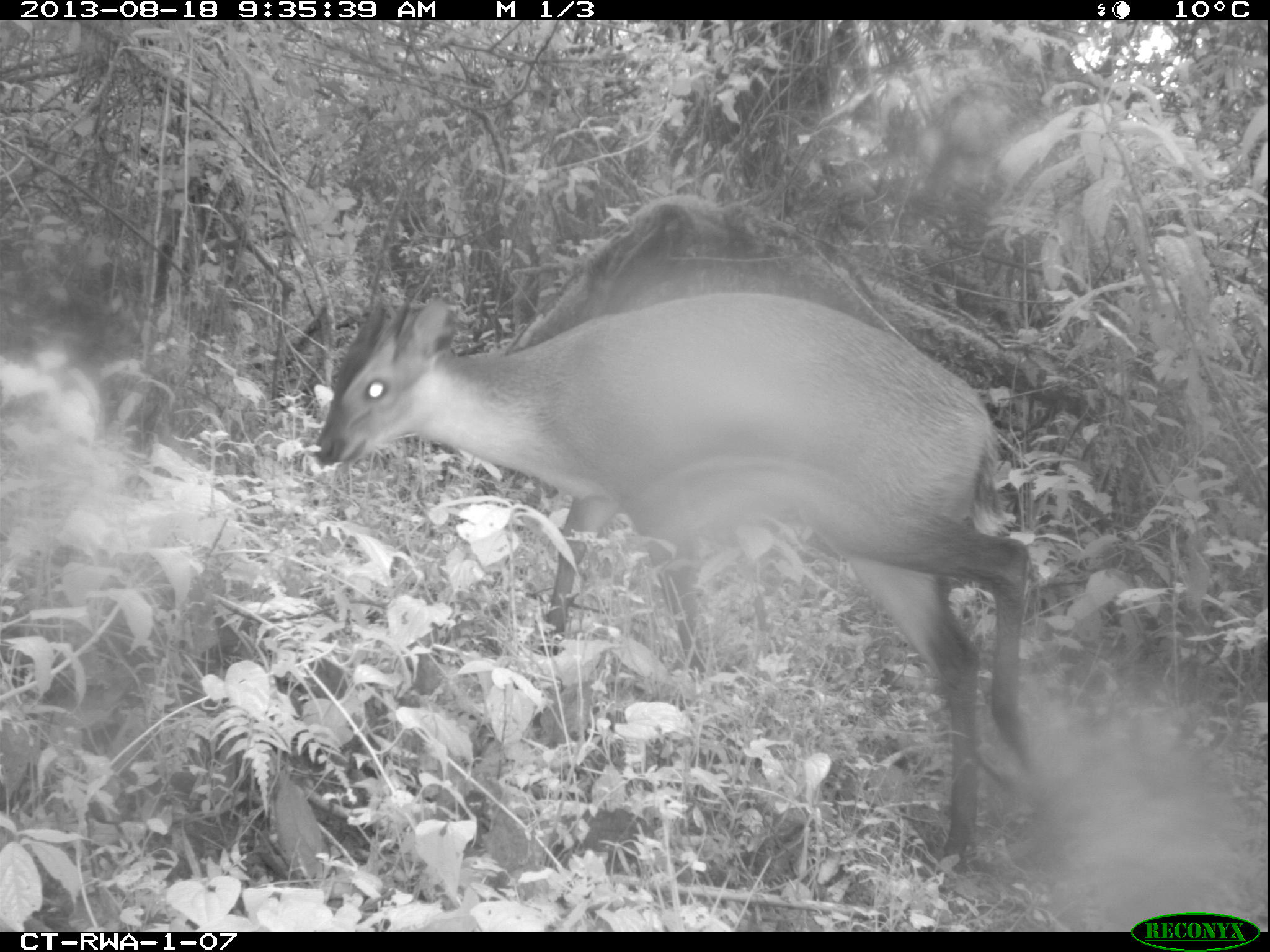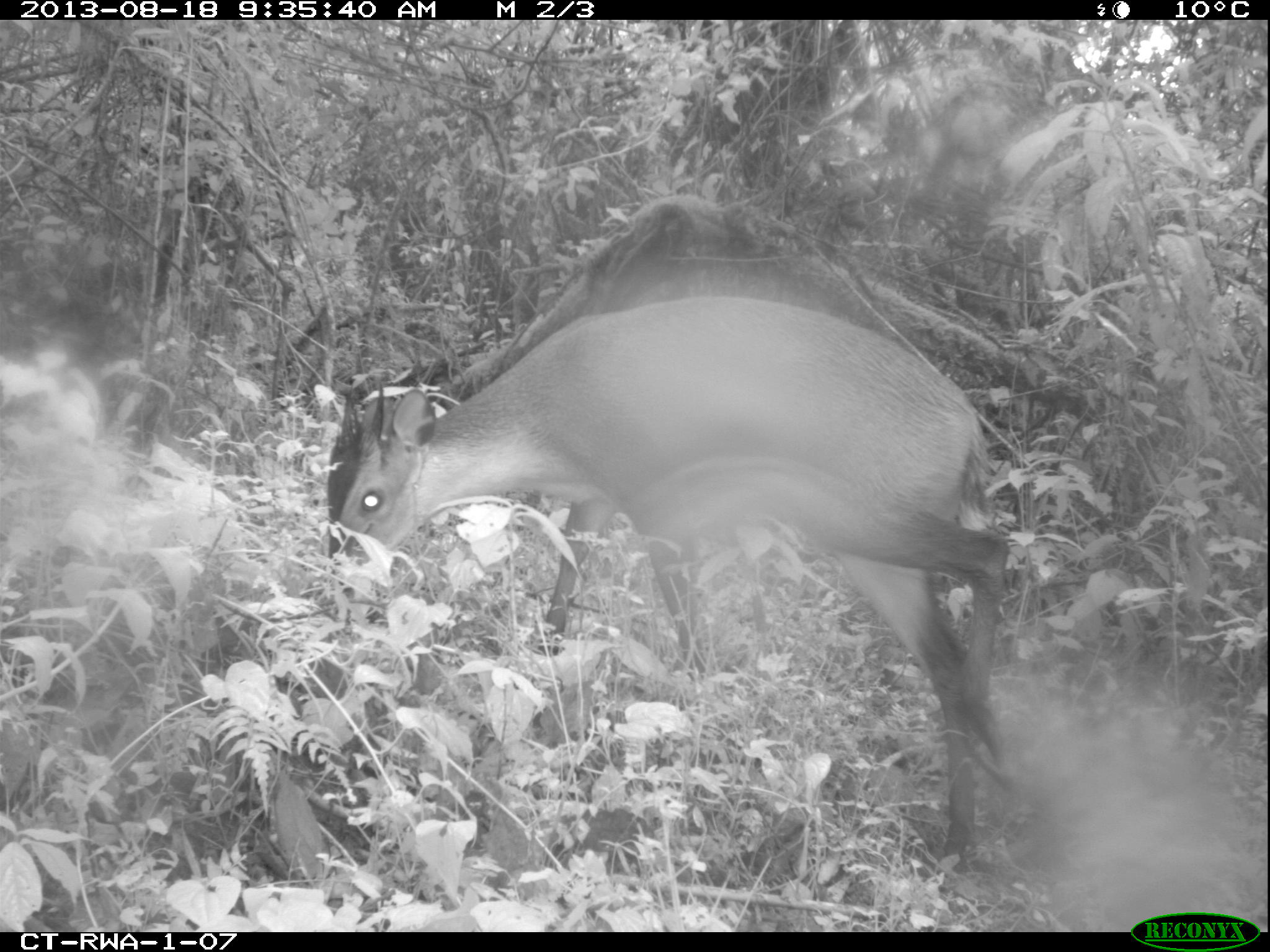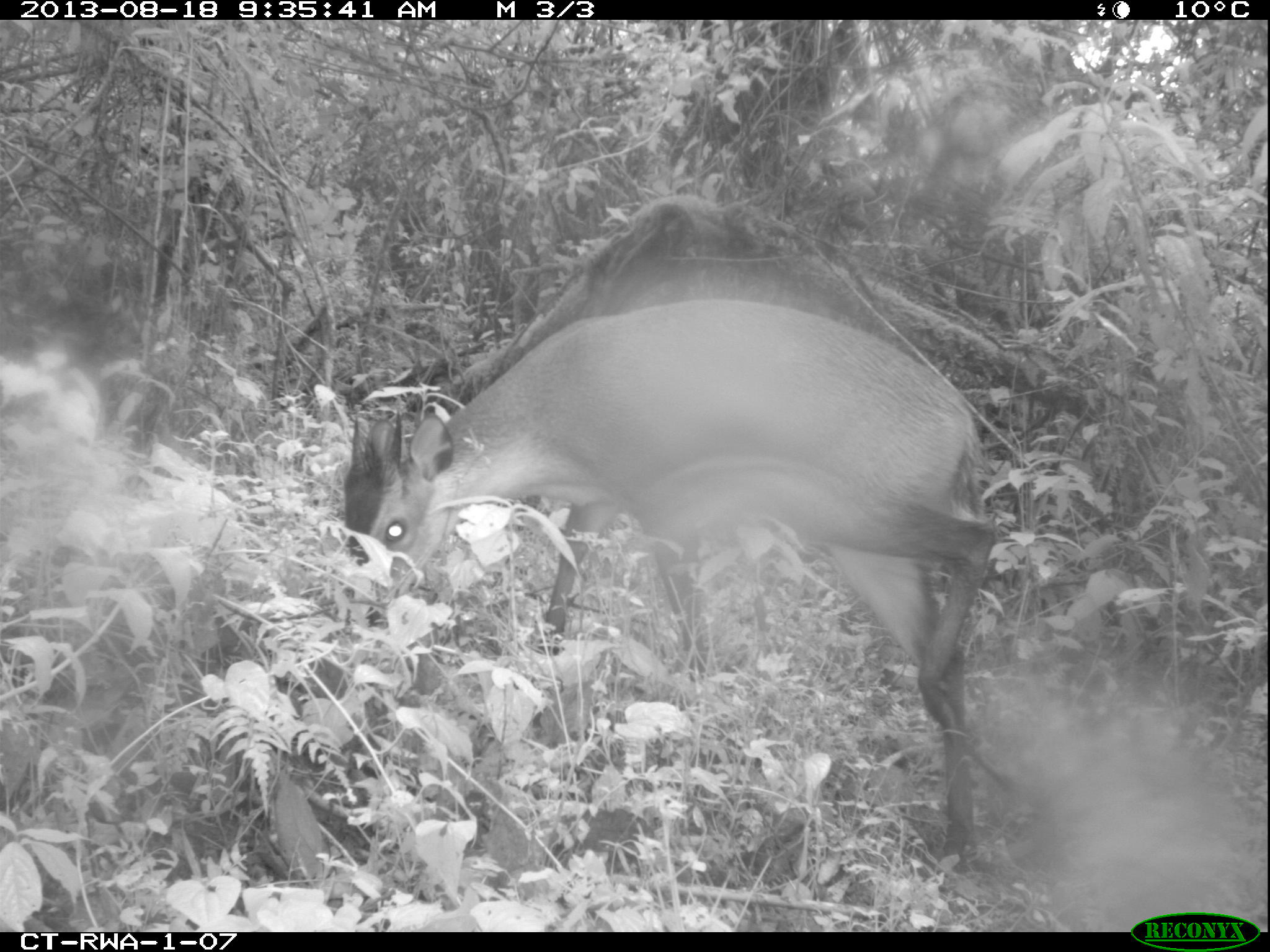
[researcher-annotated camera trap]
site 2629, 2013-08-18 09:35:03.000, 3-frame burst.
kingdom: Animalia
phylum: Chordata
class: Mammalia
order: Artiodactyla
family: Bovidae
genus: Cephalophus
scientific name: Cephalophus nigrifrons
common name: black-fronted duiker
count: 1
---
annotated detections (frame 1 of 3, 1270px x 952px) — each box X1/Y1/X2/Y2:
cephalophus nigrifrons: 313/272/1077/876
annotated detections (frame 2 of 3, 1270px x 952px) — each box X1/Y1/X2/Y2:
cephalophus nigrifrons: 317/288/1042/873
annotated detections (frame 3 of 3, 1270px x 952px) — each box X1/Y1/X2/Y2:
cephalophus nigrifrons: 337/290/1015/876